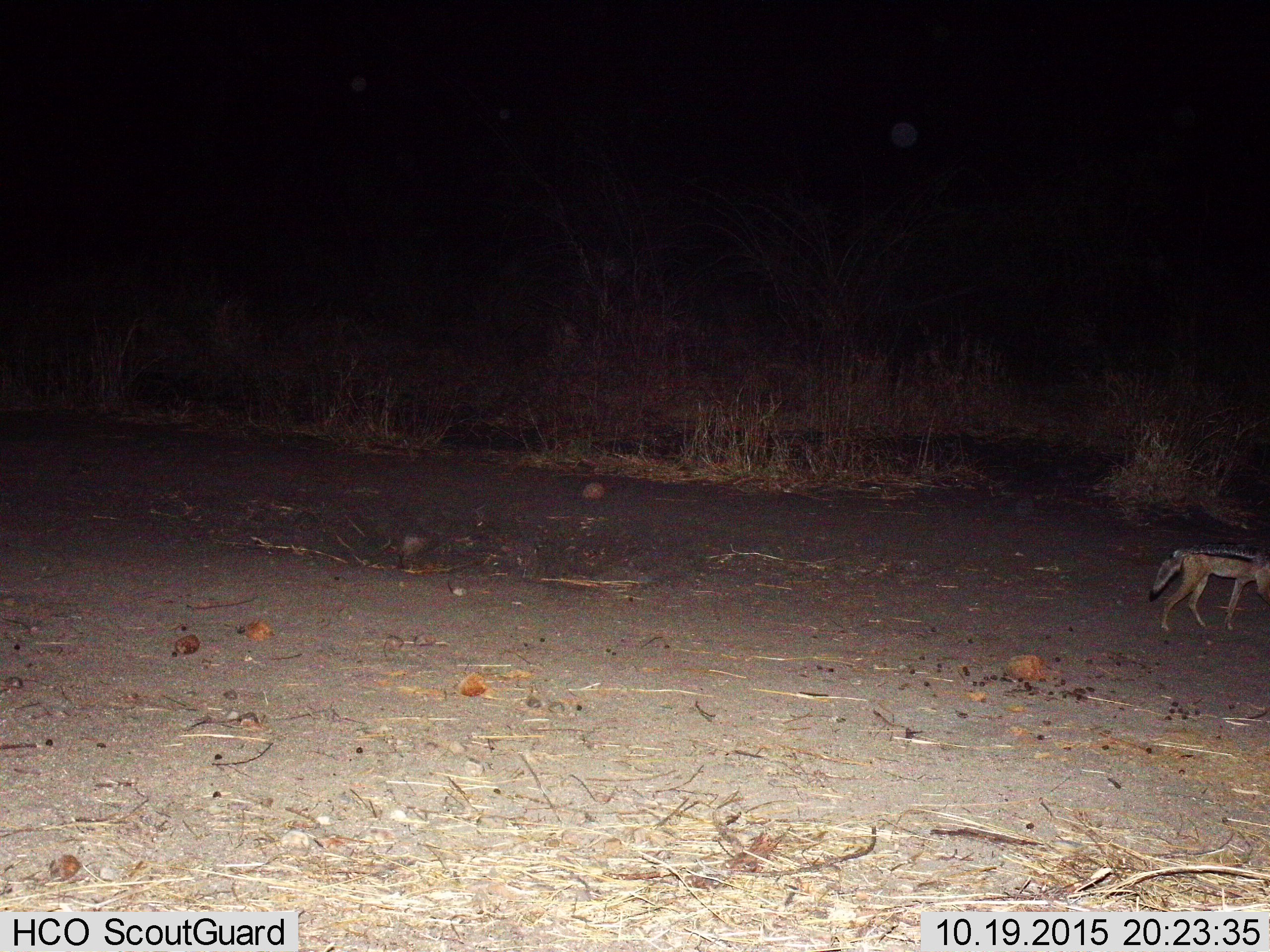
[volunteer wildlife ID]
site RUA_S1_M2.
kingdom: Animalia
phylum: Chordata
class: Mammalia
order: Carnivora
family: Canidae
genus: Lupulella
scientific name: Lupulella mesomelas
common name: black-backed jackal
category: jackalblackbacked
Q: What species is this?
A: Jackalblackbacked (black-backed jackal) (Lupulella mesomelas).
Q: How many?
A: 1.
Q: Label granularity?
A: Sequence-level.